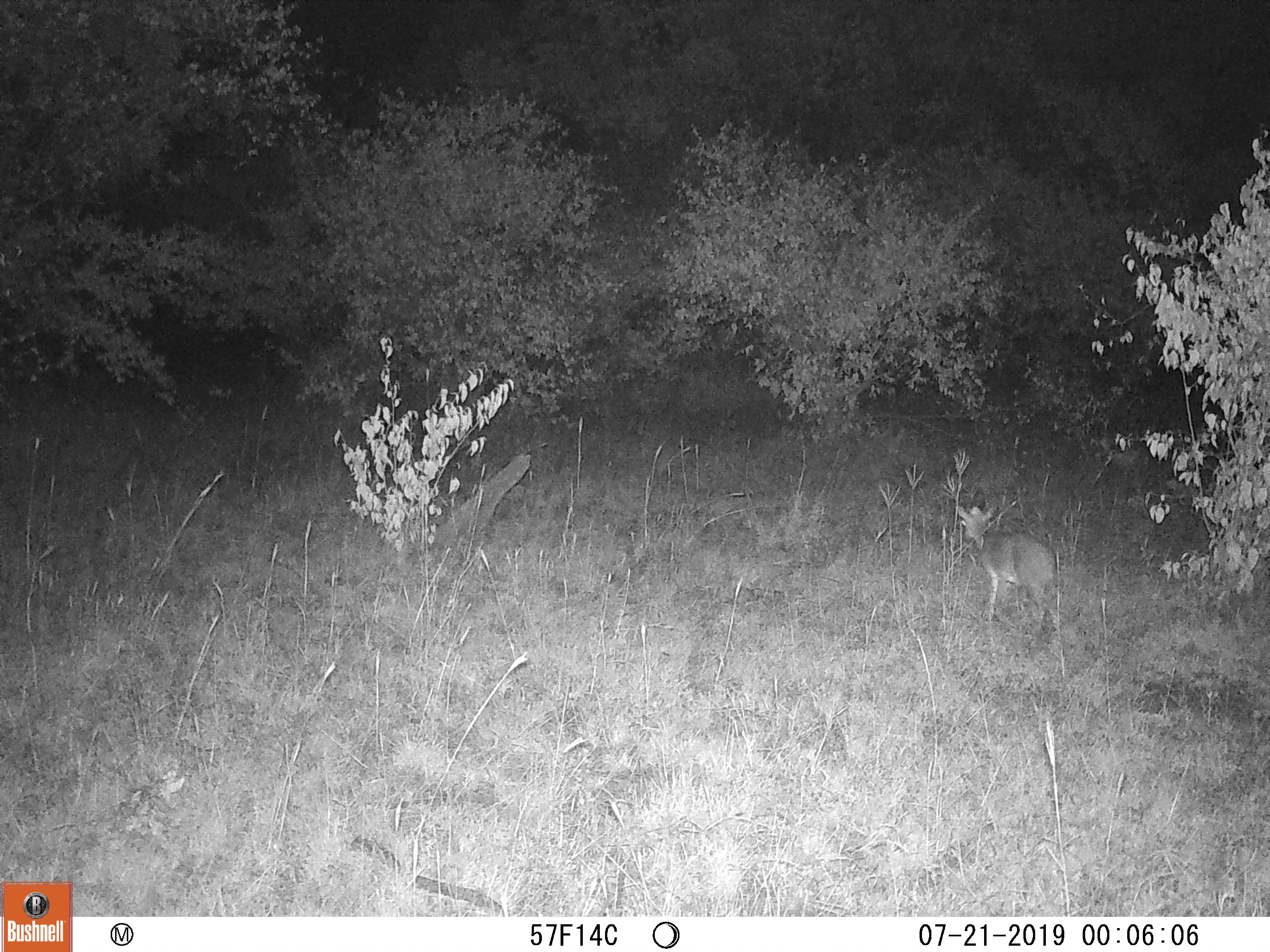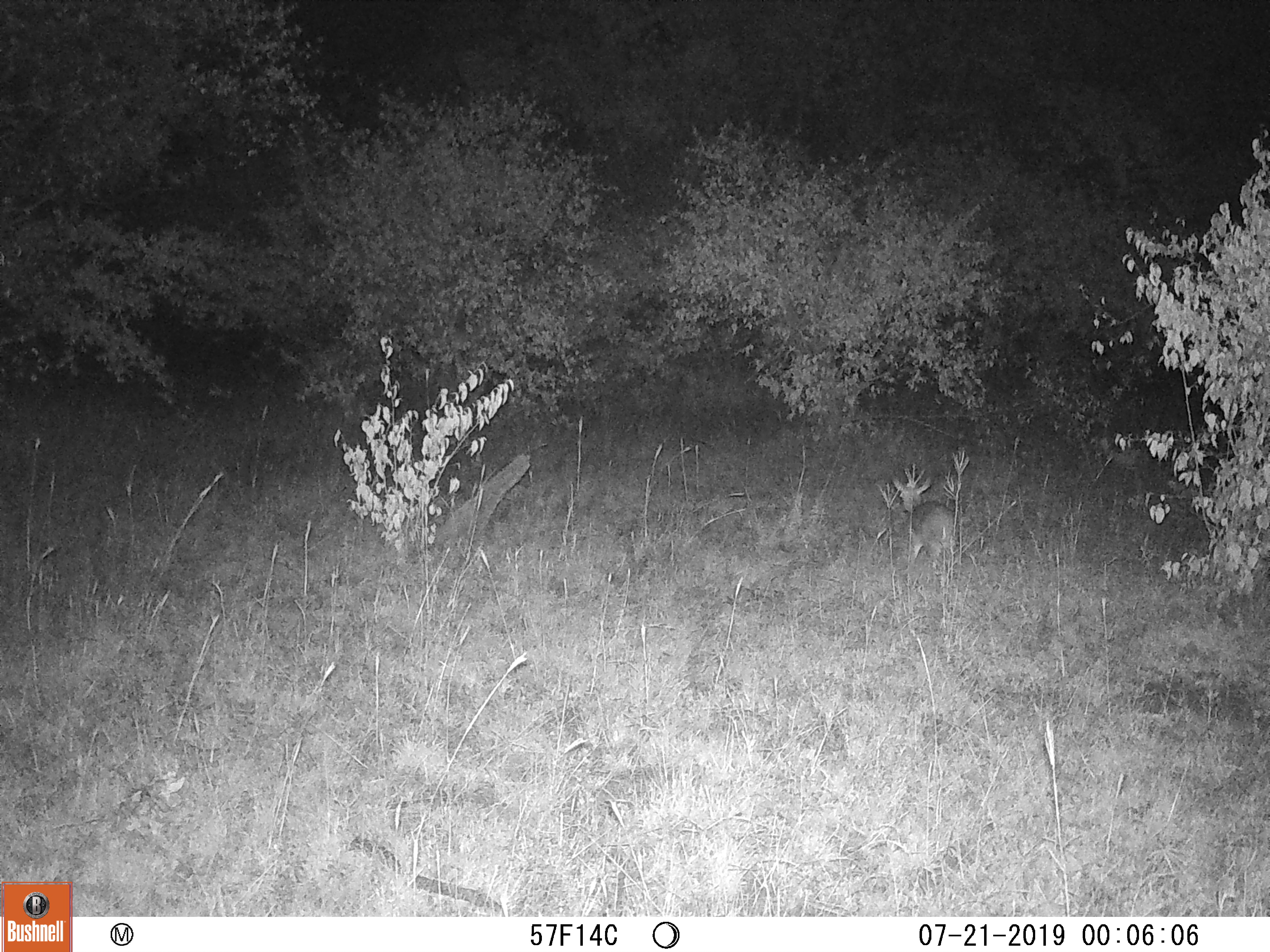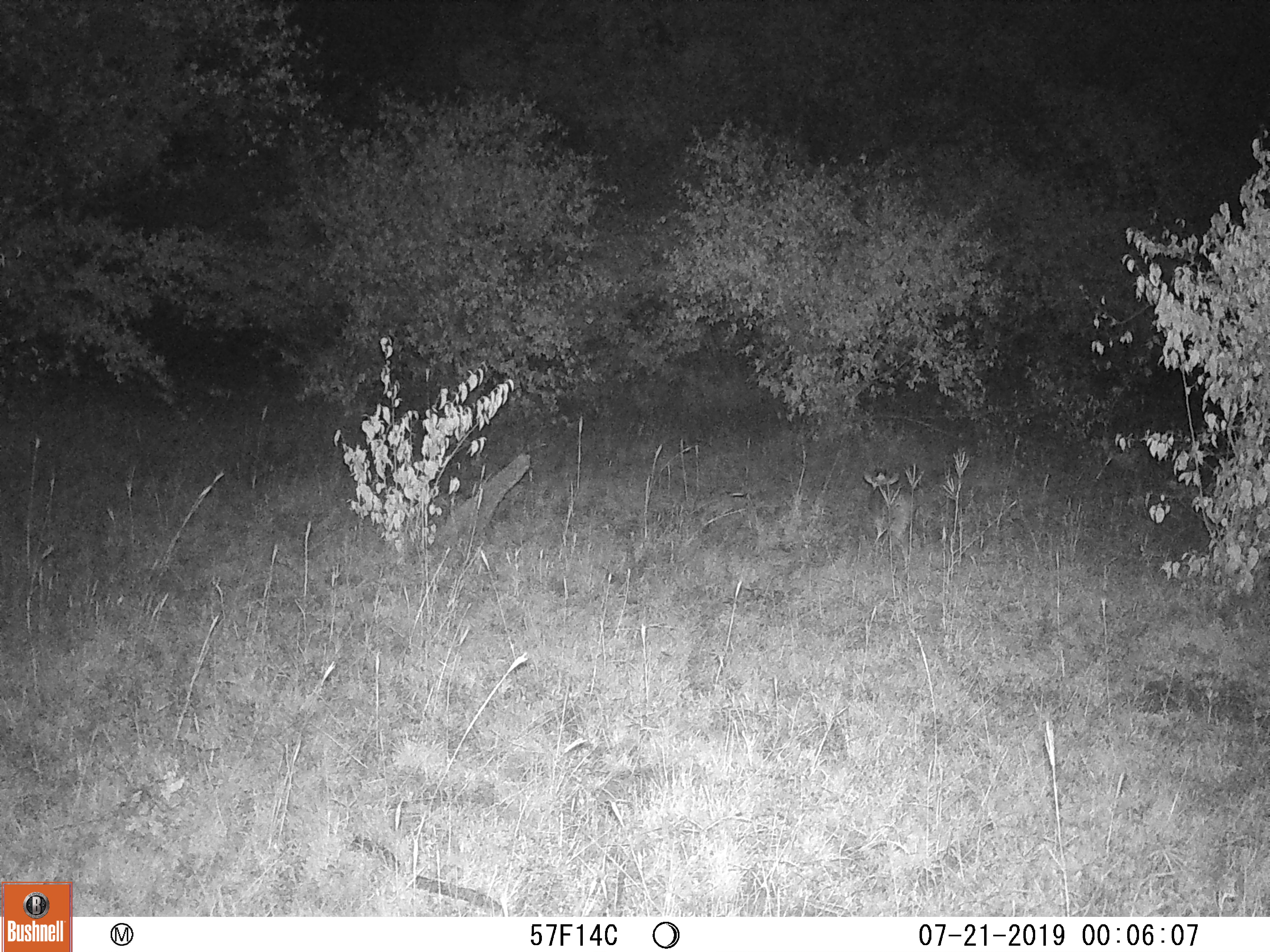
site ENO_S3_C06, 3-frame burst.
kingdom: Animalia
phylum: Chordata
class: Mammalia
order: Artiodactyla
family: Bovidae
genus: Madoqua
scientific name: Madoqua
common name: dik-dik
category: dikdik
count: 1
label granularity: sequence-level